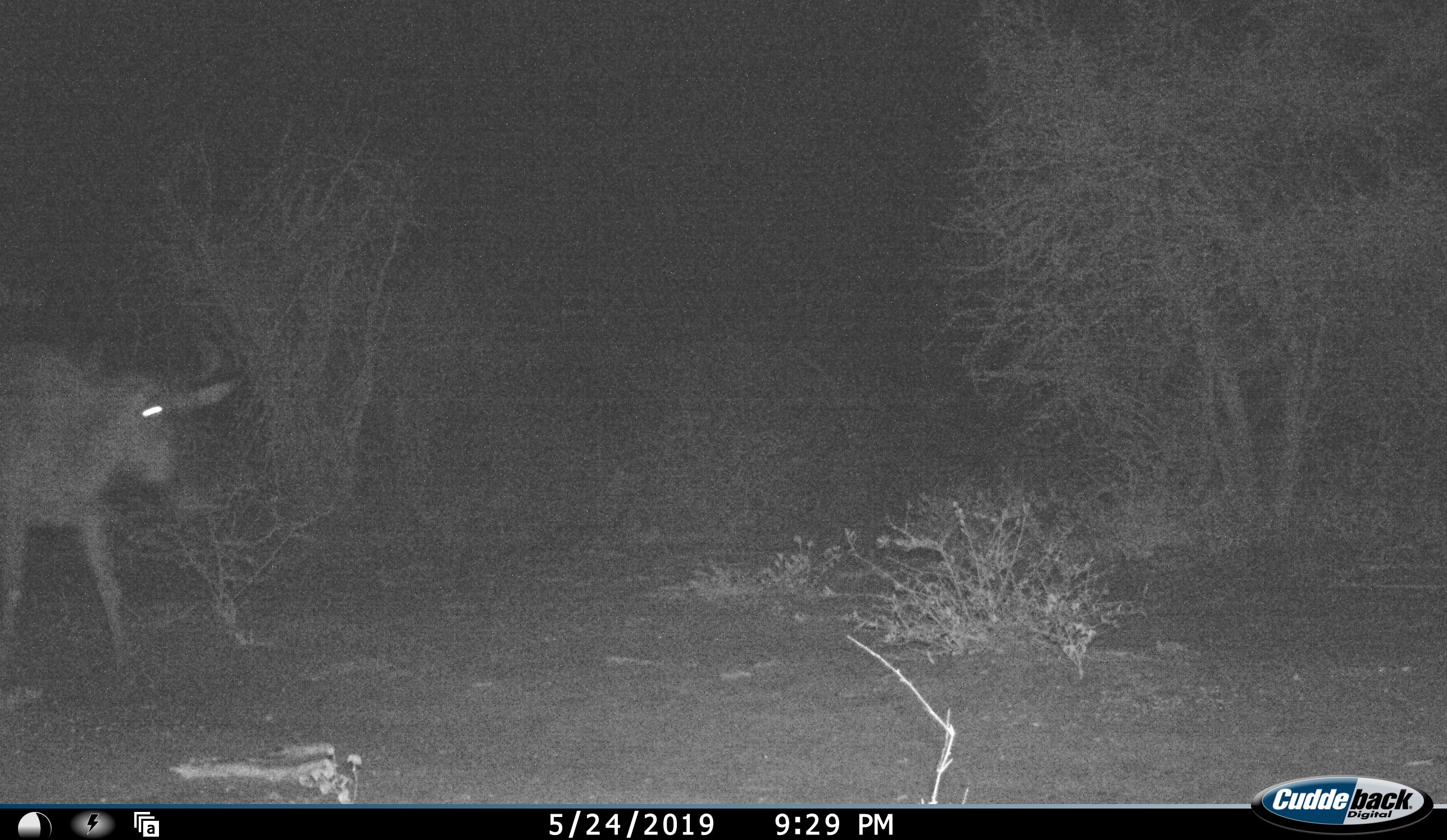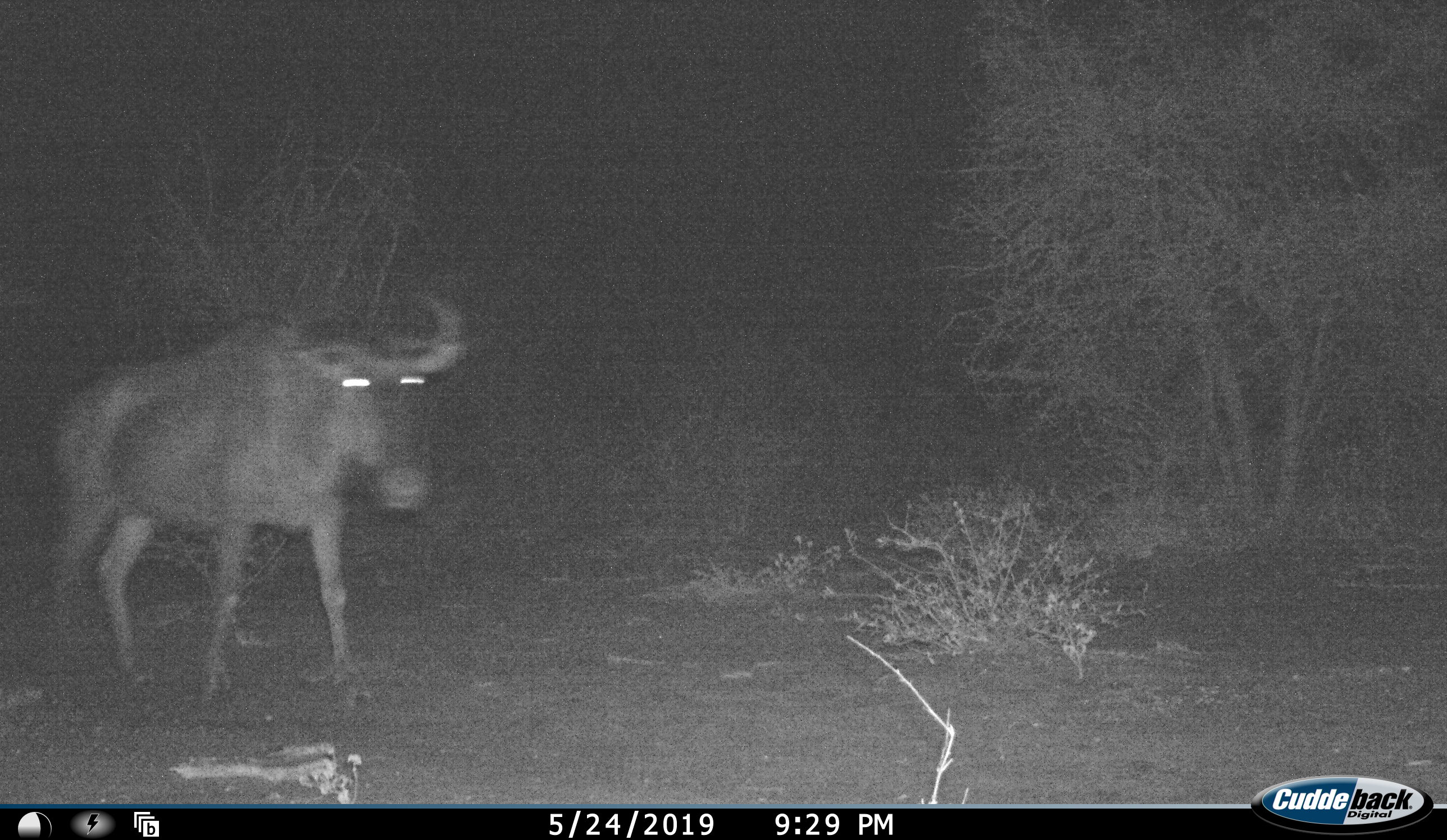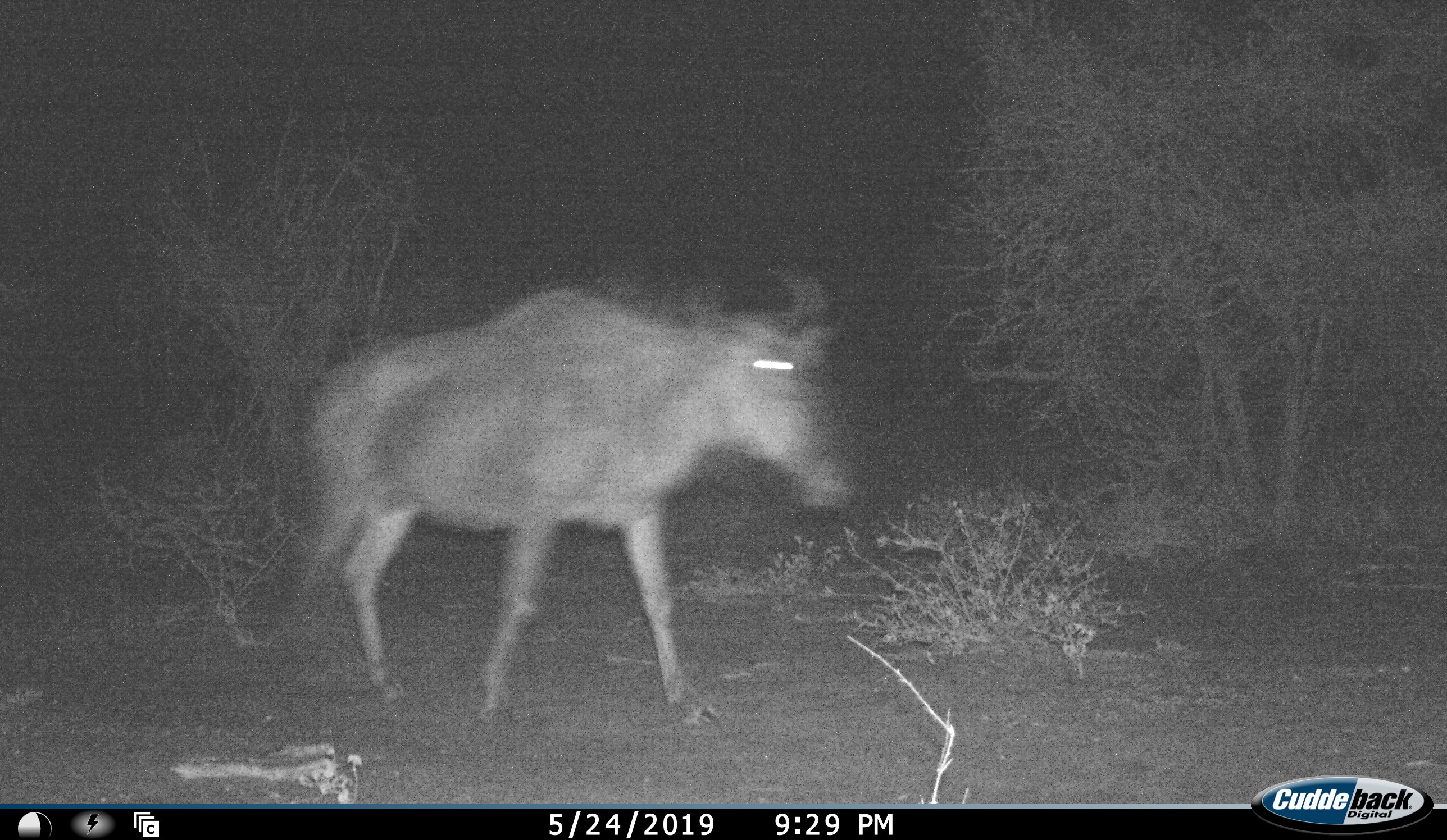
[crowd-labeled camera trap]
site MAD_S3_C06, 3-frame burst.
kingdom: Animalia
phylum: Chordata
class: Mammalia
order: Artiodactyla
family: Bovidae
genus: Connochaetes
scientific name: Connochaetes taurinus taurinus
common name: blue wildebeest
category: wildebeestblue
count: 1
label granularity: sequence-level